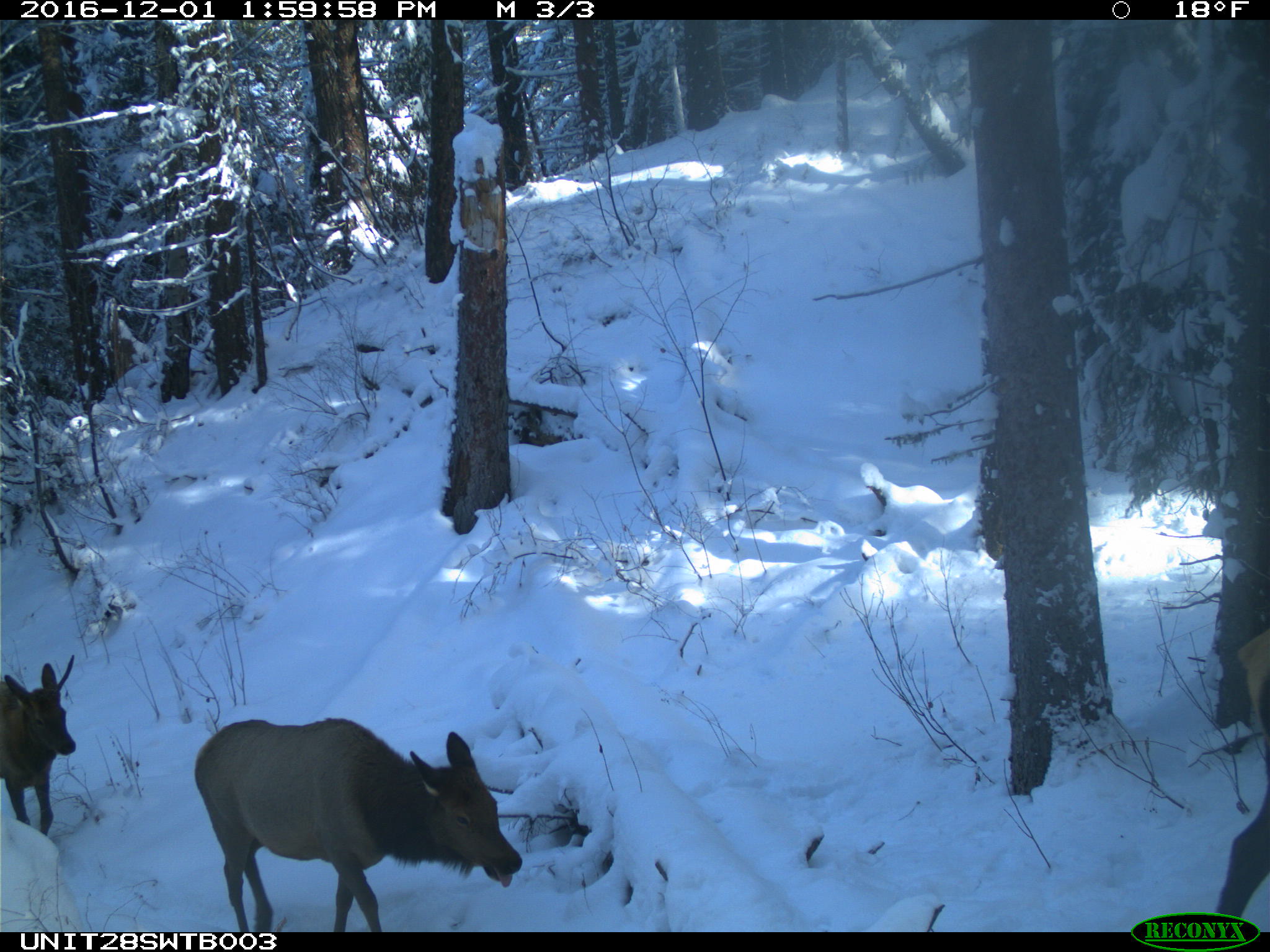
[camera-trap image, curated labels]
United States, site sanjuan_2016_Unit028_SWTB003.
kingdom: Animalia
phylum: Chordata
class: Mammalia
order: Artiodactyla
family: Cervidae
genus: Cervus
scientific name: Cervus elaphus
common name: red deer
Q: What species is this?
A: Cervus elaphus (red deer).